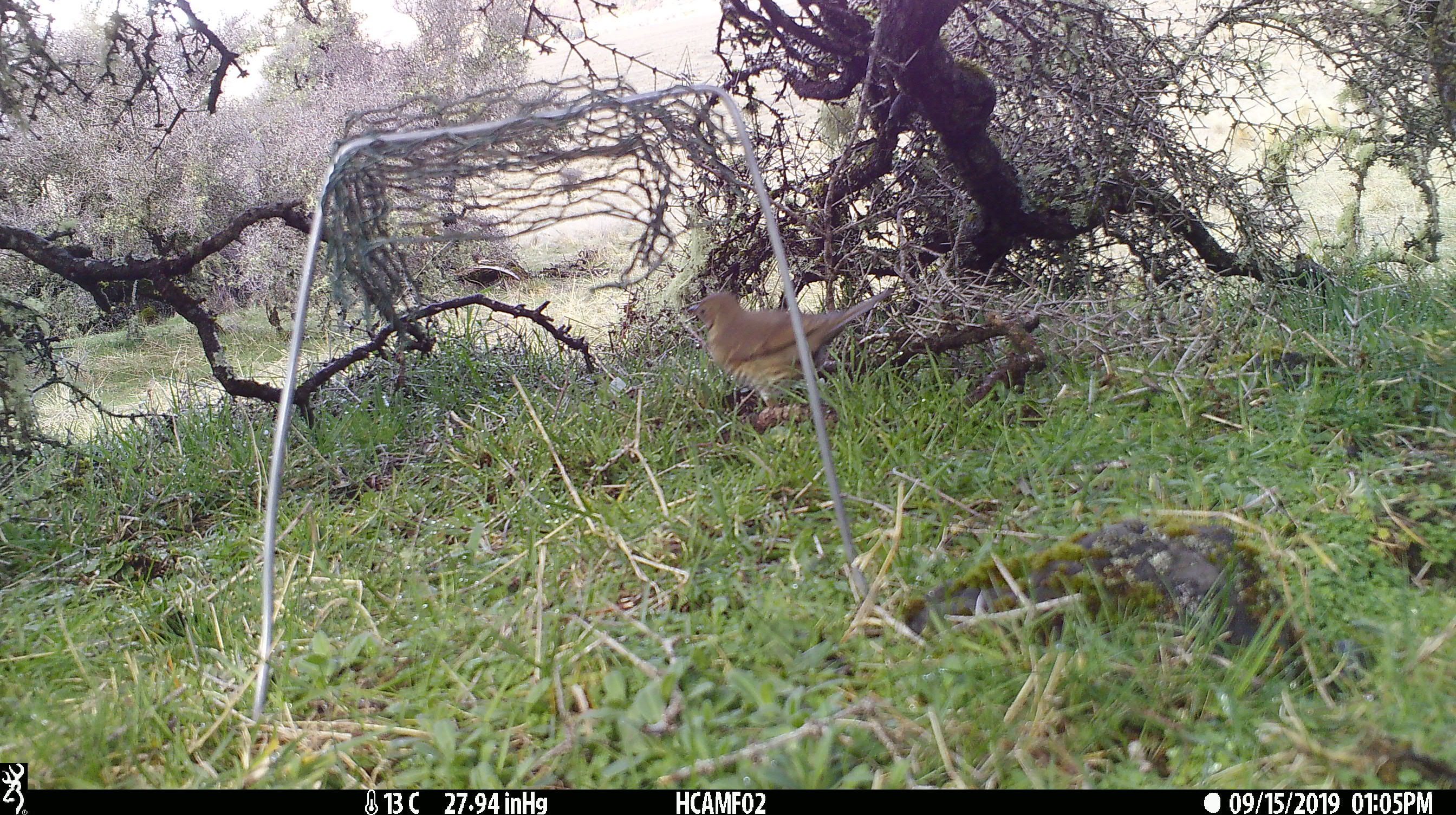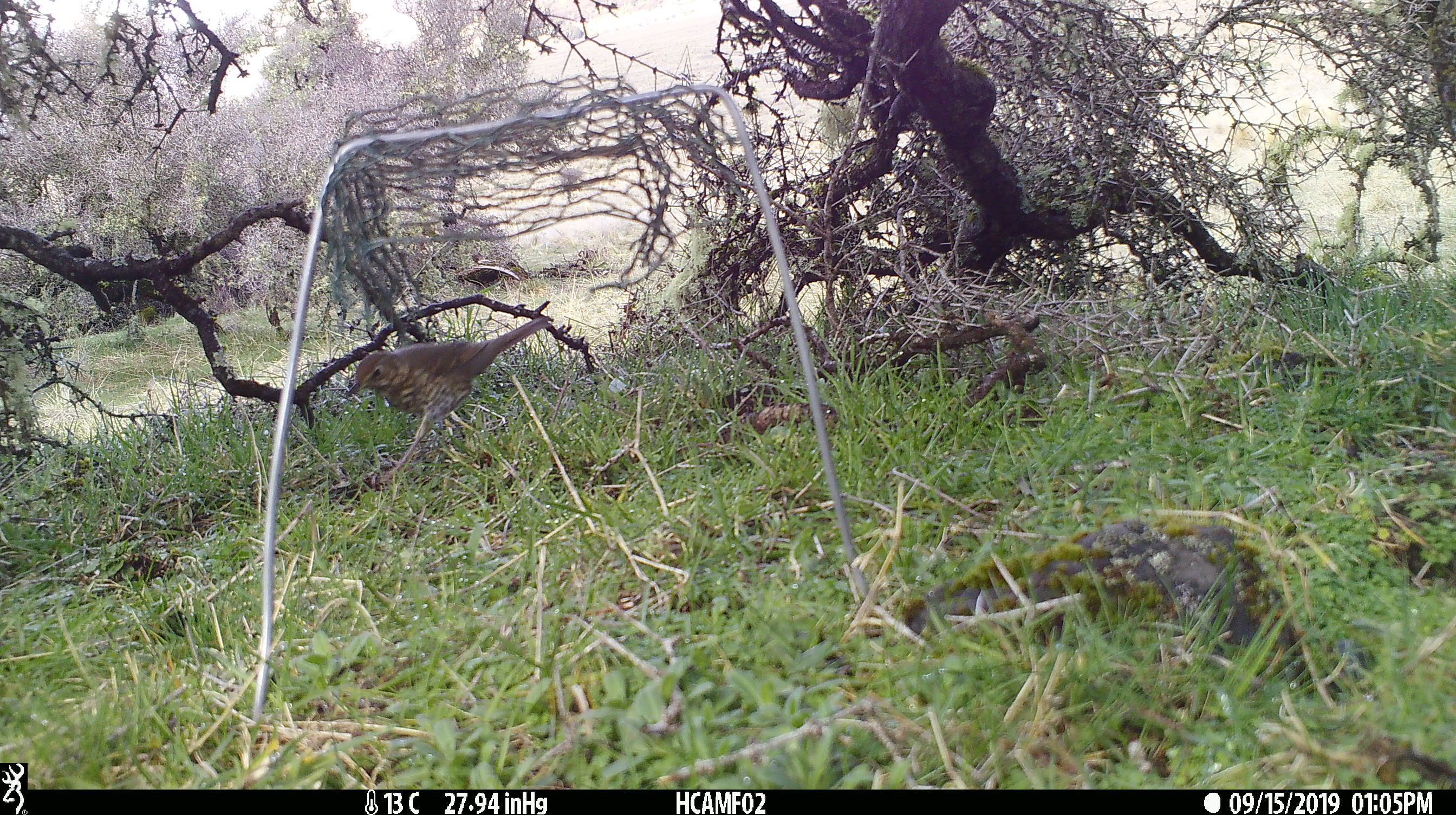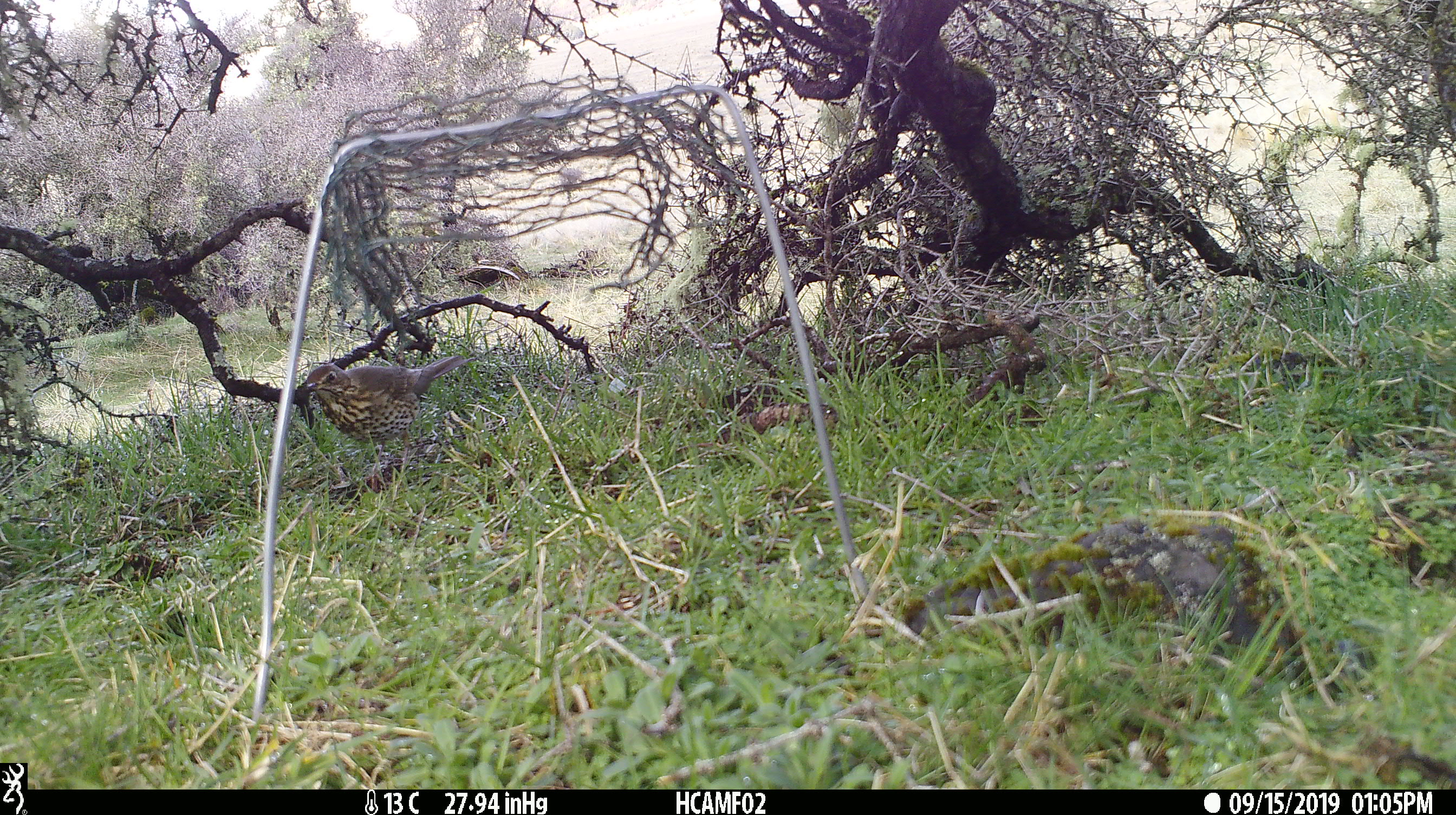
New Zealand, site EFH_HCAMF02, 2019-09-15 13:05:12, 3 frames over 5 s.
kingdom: Animalia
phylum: Chordata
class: Aves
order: Passeriformes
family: Turdidae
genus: Turdus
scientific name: Turdus philomelos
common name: song thrush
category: thrush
Thrush (song thrush) (Turdus philomelos).